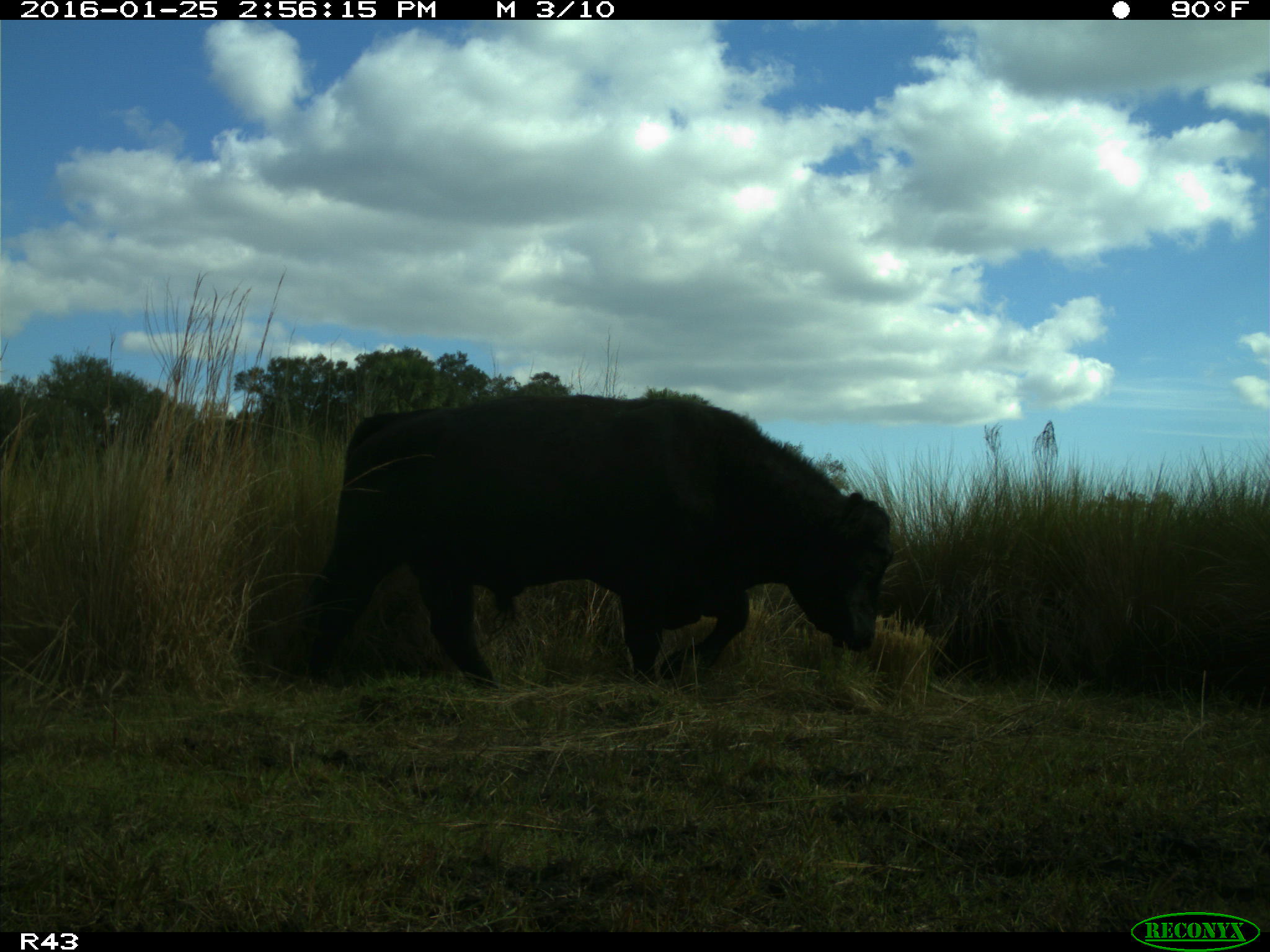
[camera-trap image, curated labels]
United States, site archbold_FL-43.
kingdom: Animalia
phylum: Chordata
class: Mammalia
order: Artiodactyla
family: Bovidae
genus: Bos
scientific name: Bos taurus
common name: domestic cow